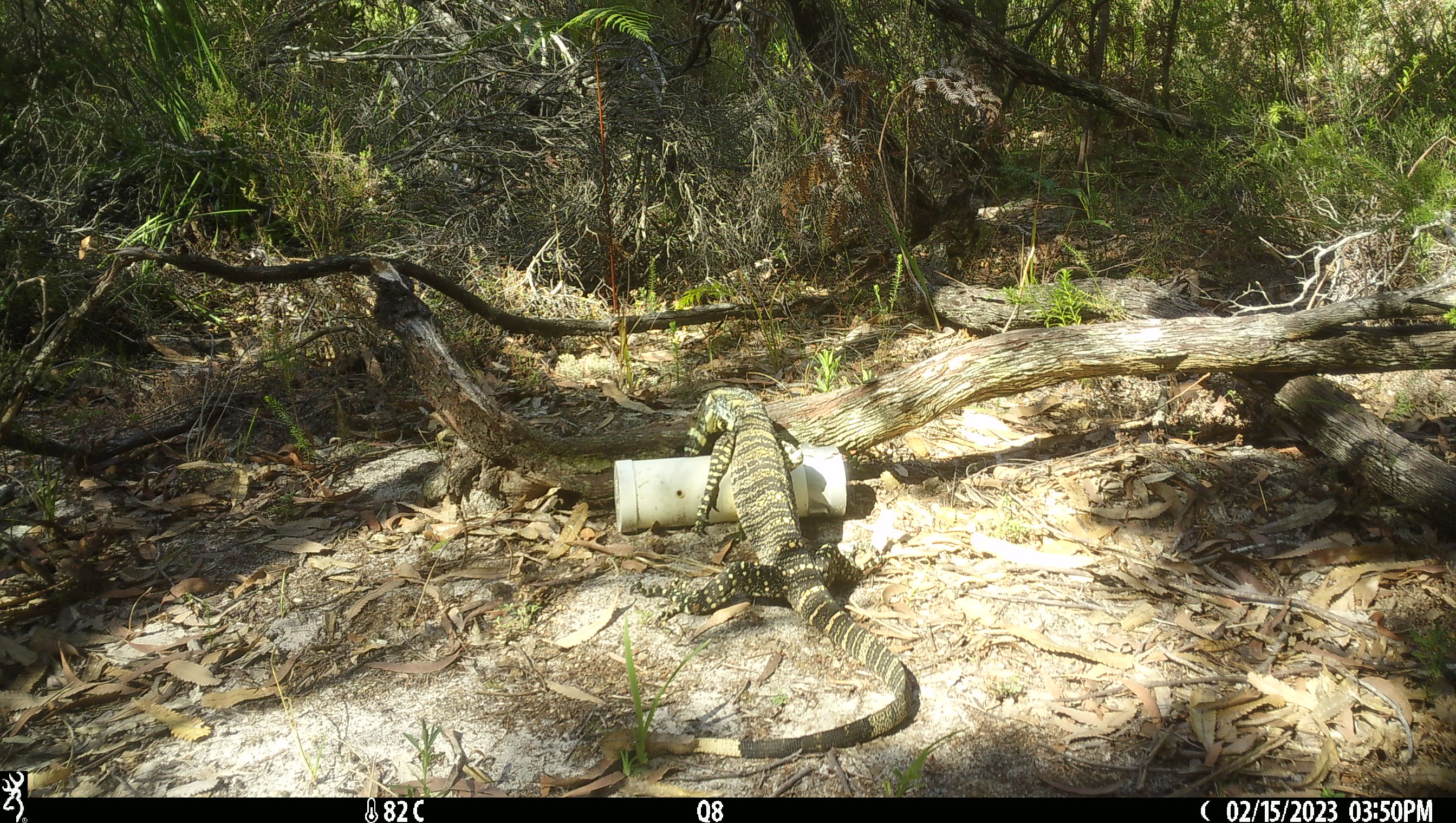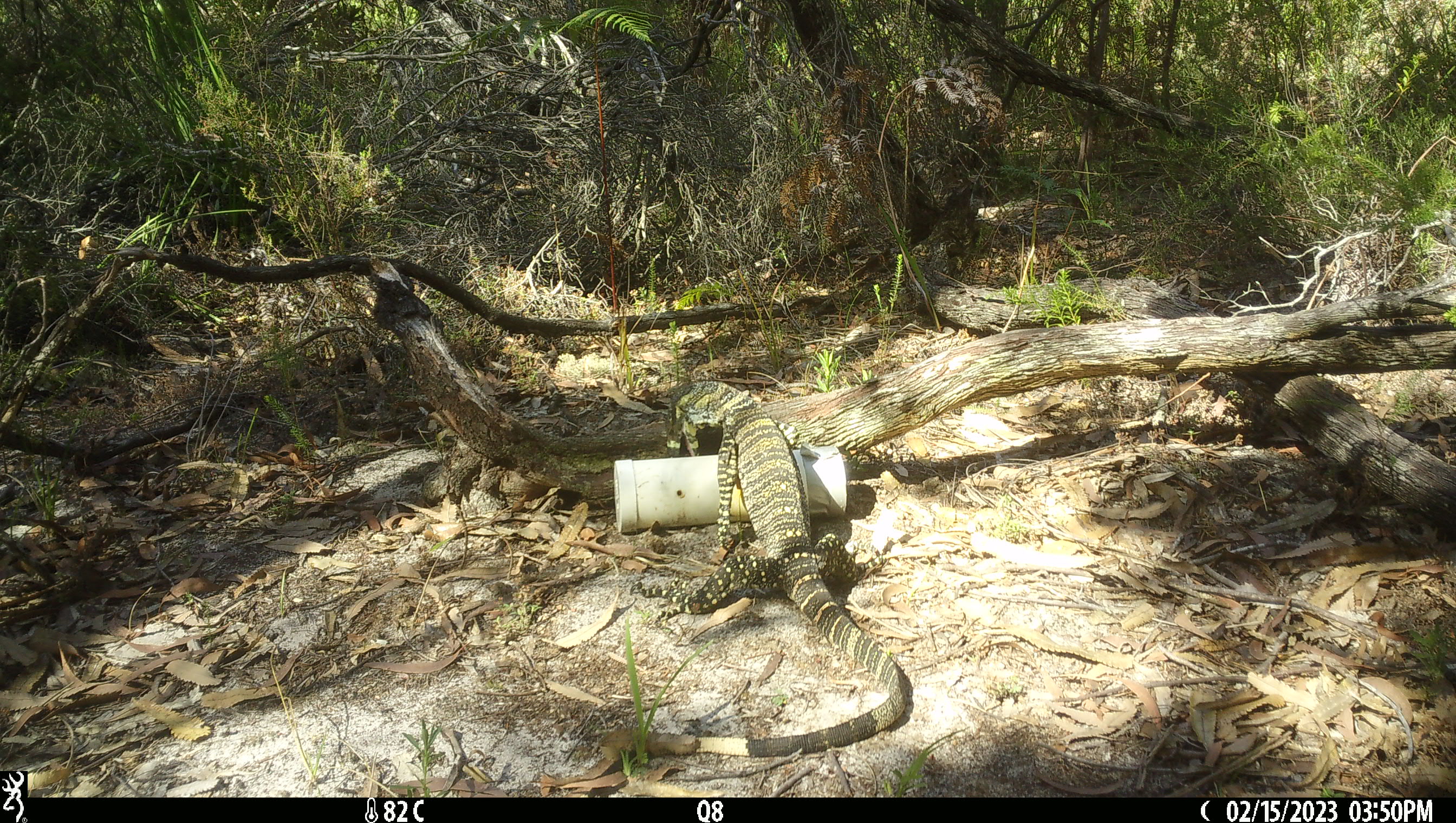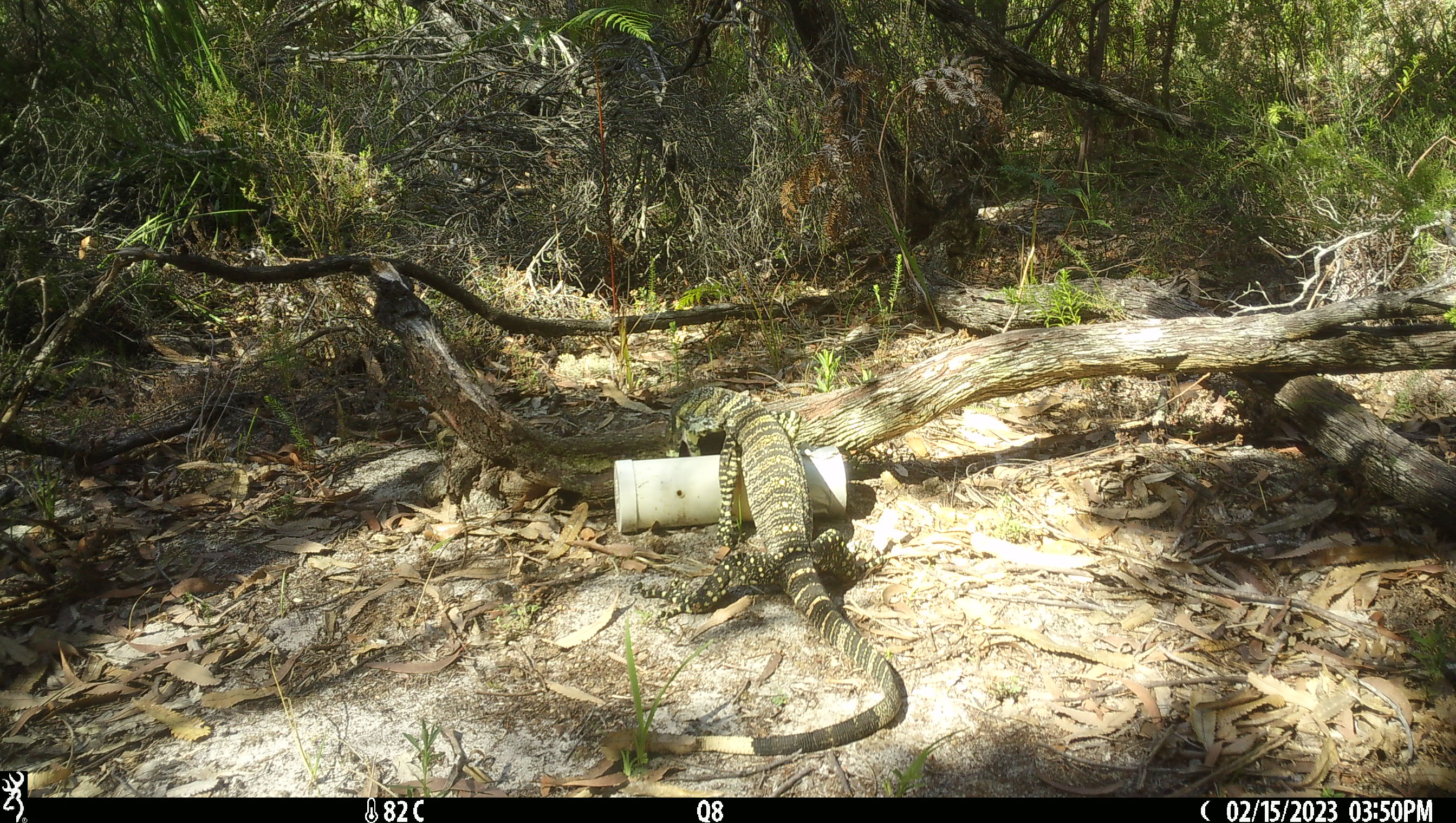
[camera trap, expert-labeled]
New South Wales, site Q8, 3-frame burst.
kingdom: Animalia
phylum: Chordata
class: Reptilia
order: Squamata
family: Varanidae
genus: Varanus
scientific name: Varanus varius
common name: lace monitor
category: goanna